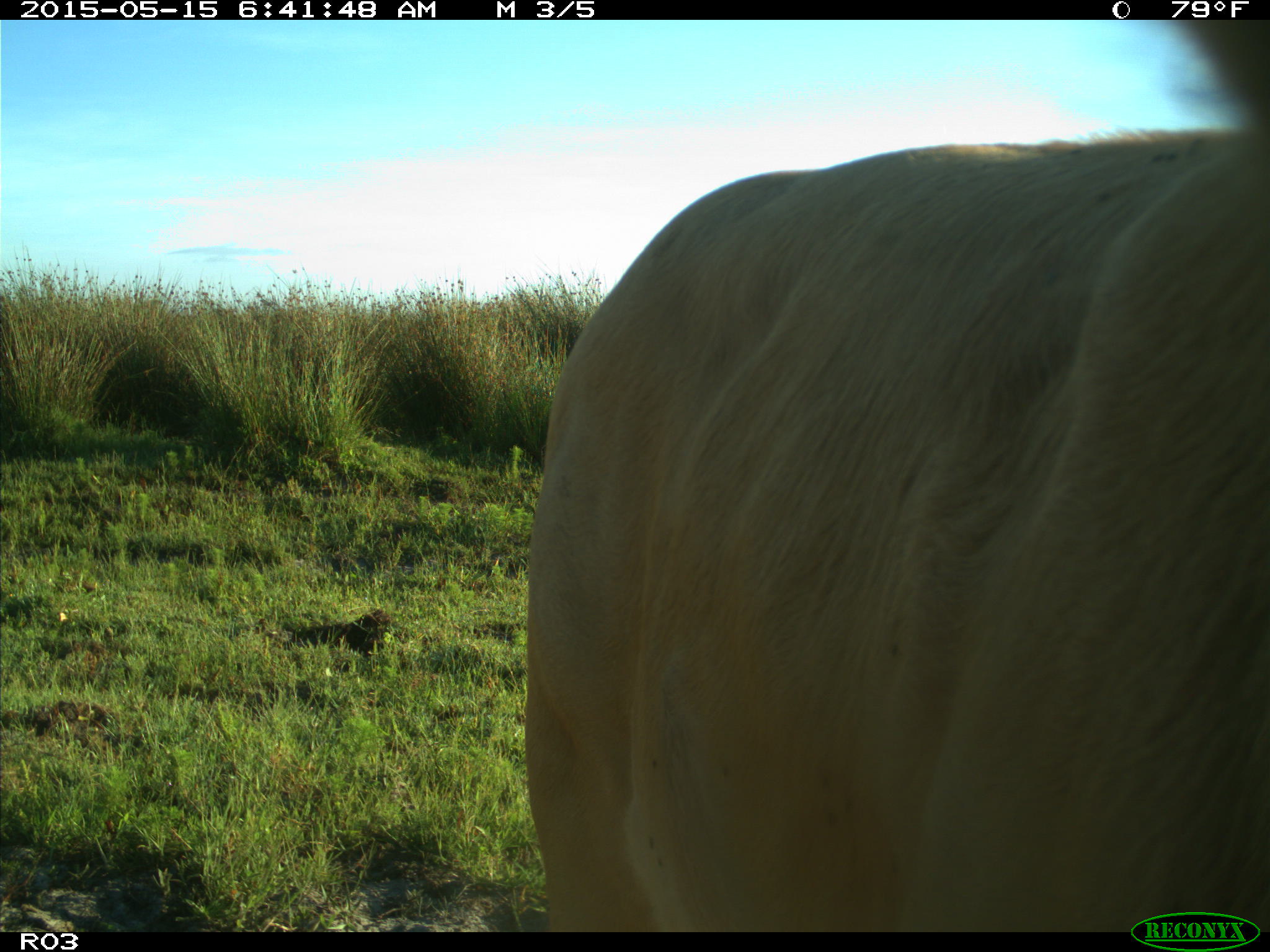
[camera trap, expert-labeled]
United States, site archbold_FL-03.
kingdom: Animalia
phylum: Chordata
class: Mammalia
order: Artiodactyla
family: Bovidae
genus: Bos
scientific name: Bos taurus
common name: domestic cow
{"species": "Bos taurus (domestic cow)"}